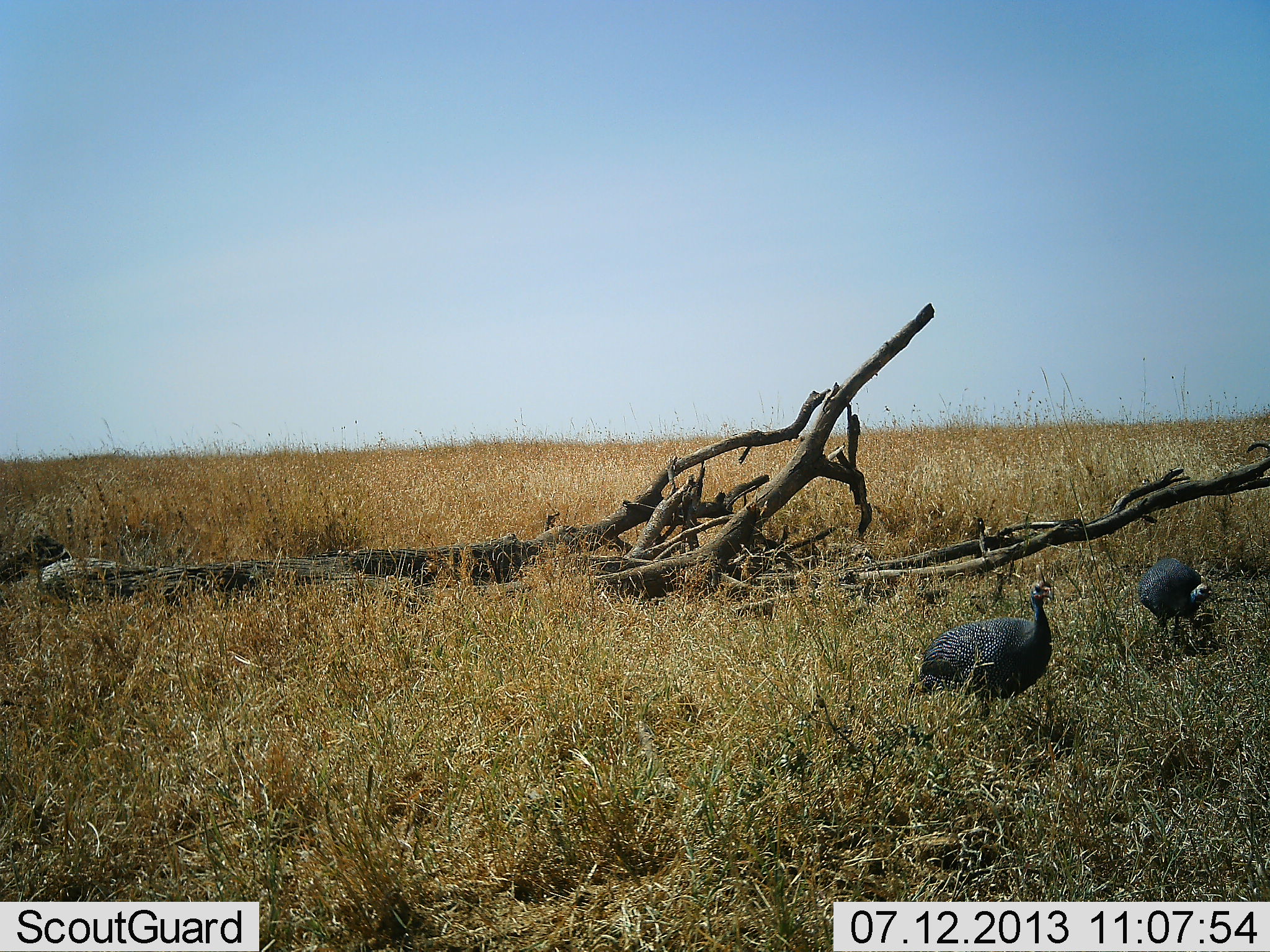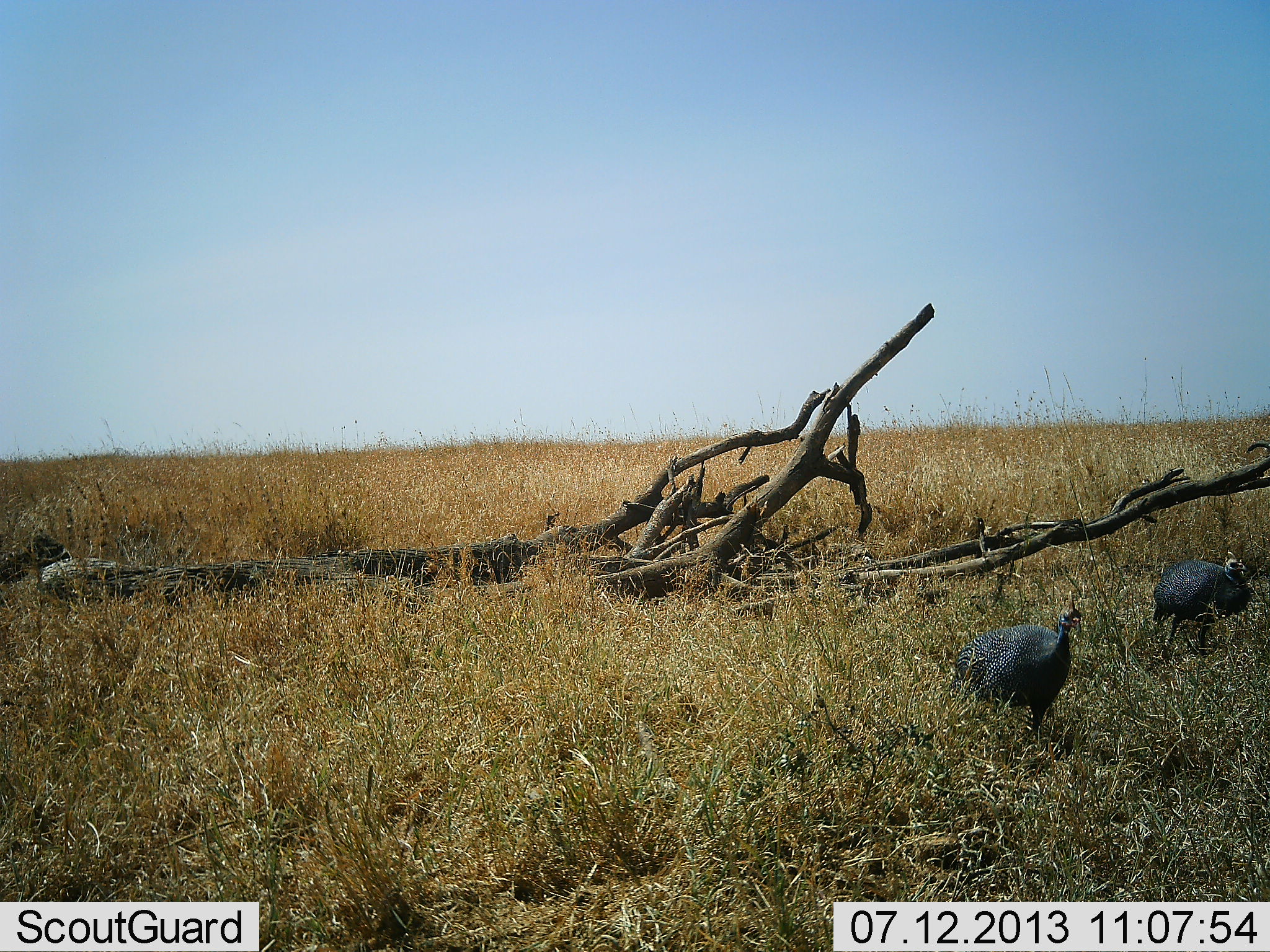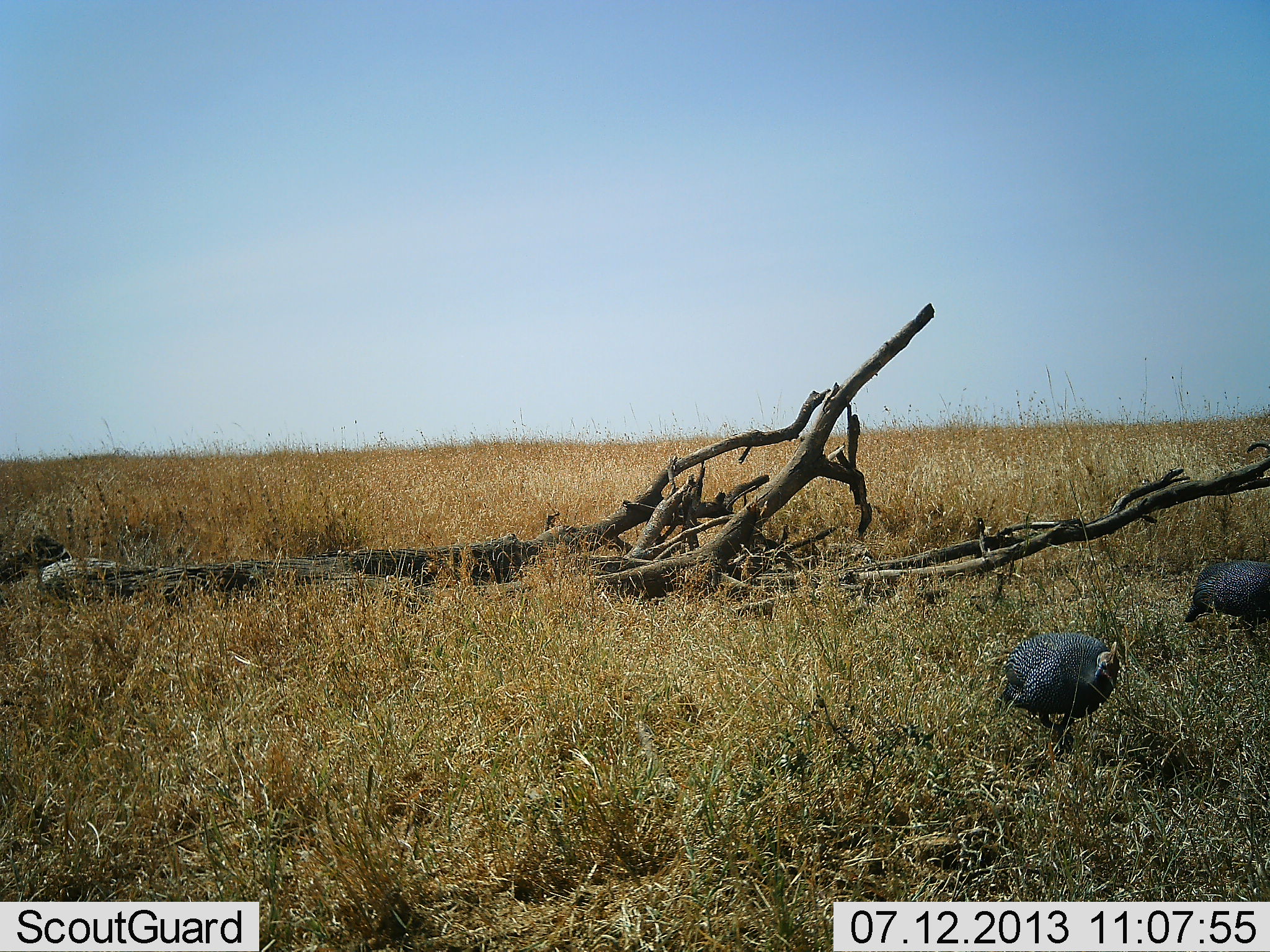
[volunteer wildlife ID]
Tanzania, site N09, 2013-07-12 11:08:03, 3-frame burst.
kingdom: Animalia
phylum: Chordata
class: Aves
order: Galliformes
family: Numididae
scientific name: Numididae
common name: guinea fowl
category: guineafowl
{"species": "guineafowl (guinea fowl) (Numididae)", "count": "2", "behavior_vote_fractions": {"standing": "10%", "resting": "0%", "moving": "90%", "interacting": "0%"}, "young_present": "0%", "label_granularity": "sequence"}